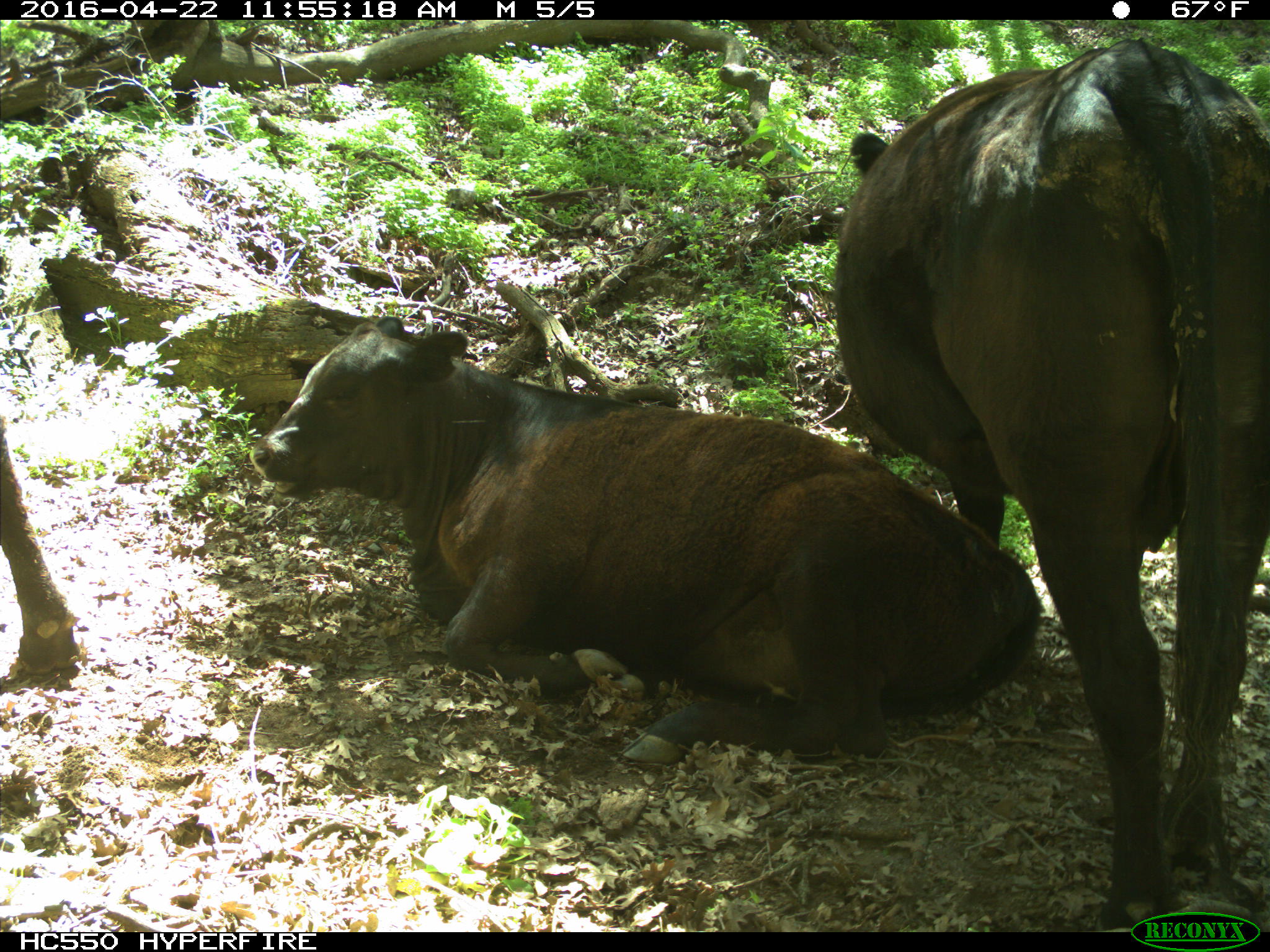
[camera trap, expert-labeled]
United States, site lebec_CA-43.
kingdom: Animalia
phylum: Chordata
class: Mammalia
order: Artiodactyla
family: Bovidae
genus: Bos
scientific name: Bos taurus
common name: domestic cow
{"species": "Bos taurus (domestic cow)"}